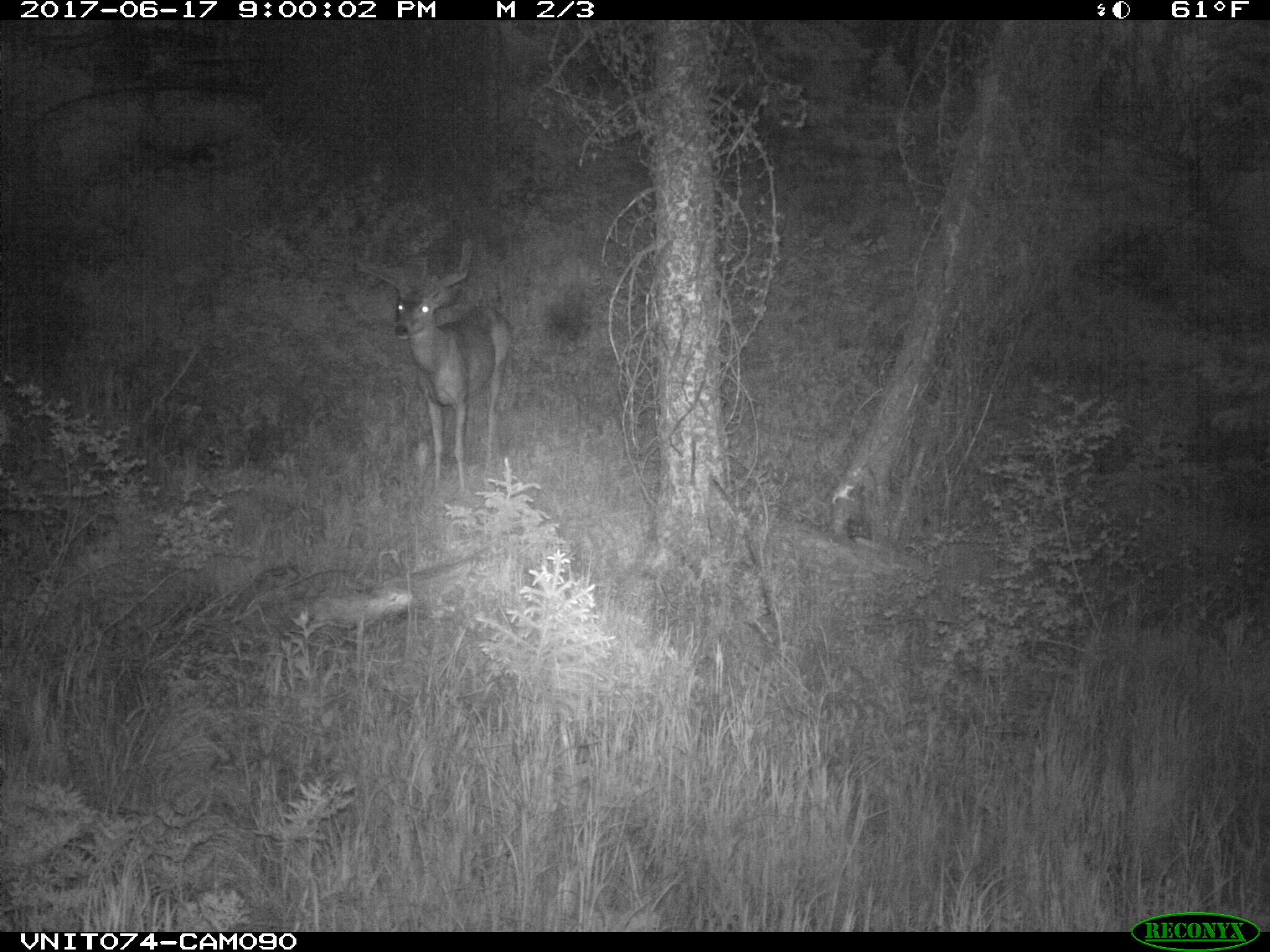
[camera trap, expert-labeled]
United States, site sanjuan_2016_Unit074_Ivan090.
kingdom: Animalia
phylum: Chordata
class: Mammalia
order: Artiodactyla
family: Cervidae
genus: Odocoileus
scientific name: Odocoileus hemionus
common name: mule deer